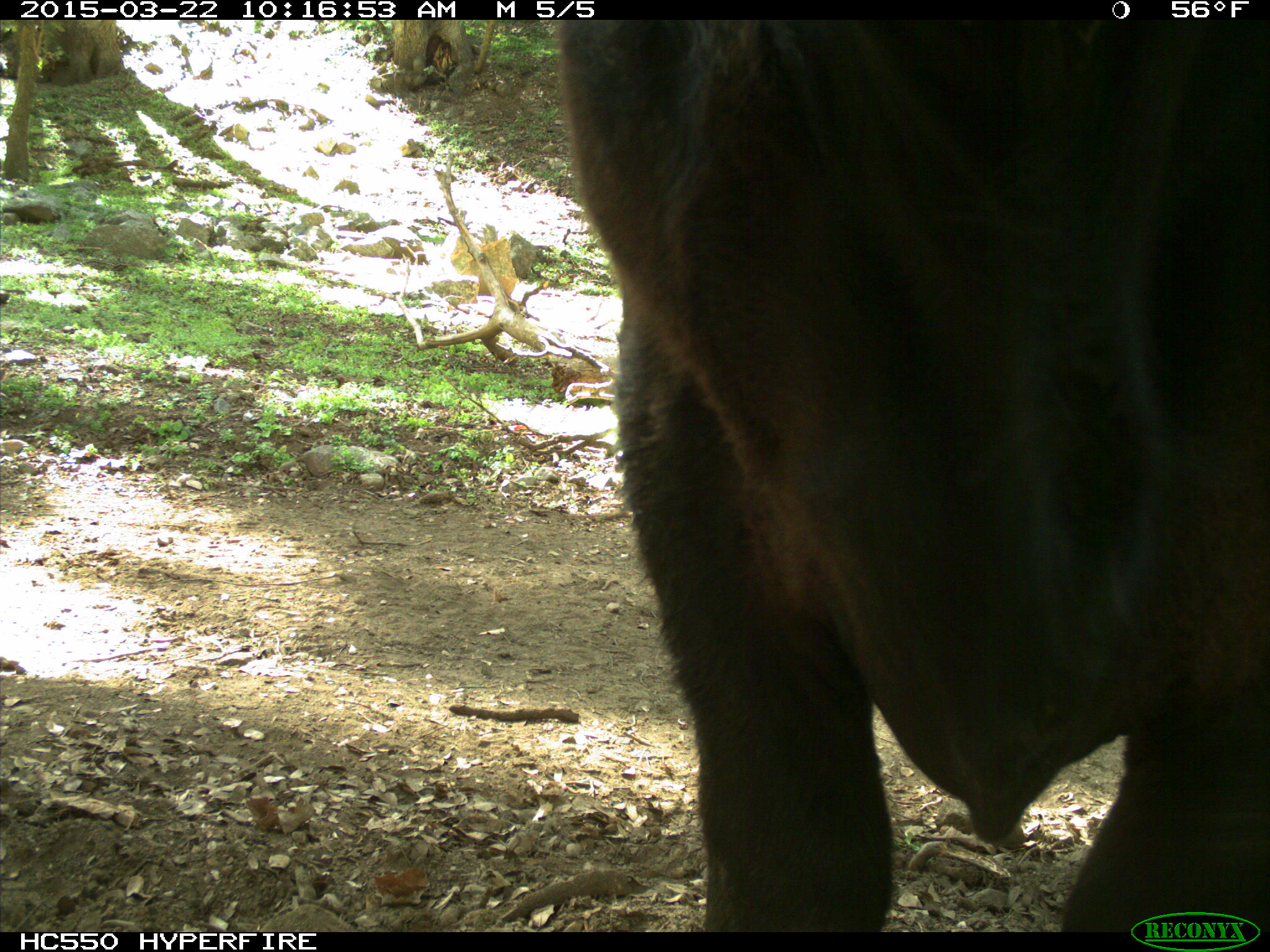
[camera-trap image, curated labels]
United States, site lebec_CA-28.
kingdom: Animalia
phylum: Chordata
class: Mammalia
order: Artiodactyla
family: Bovidae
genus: Bos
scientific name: Bos taurus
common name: domestic cow